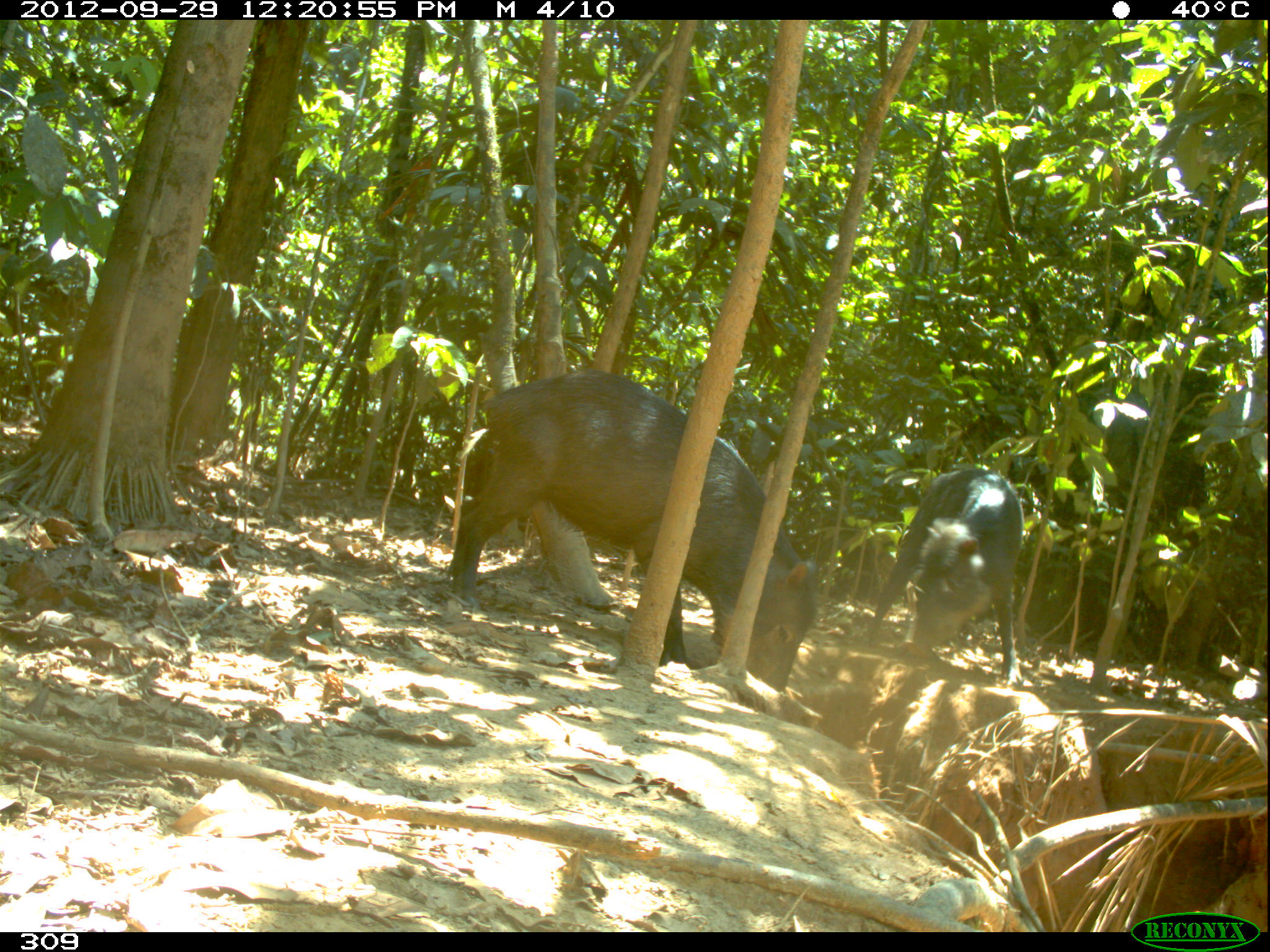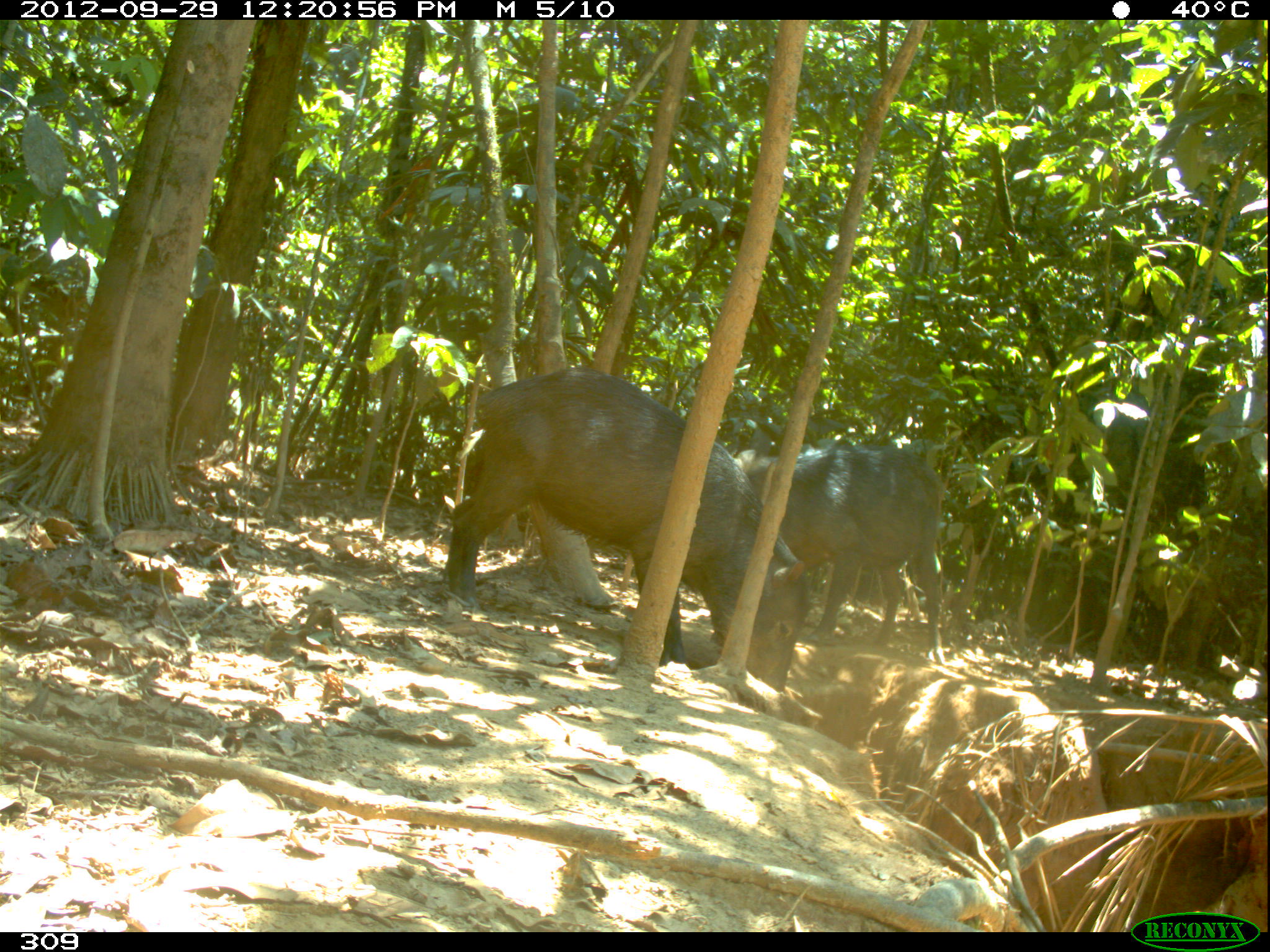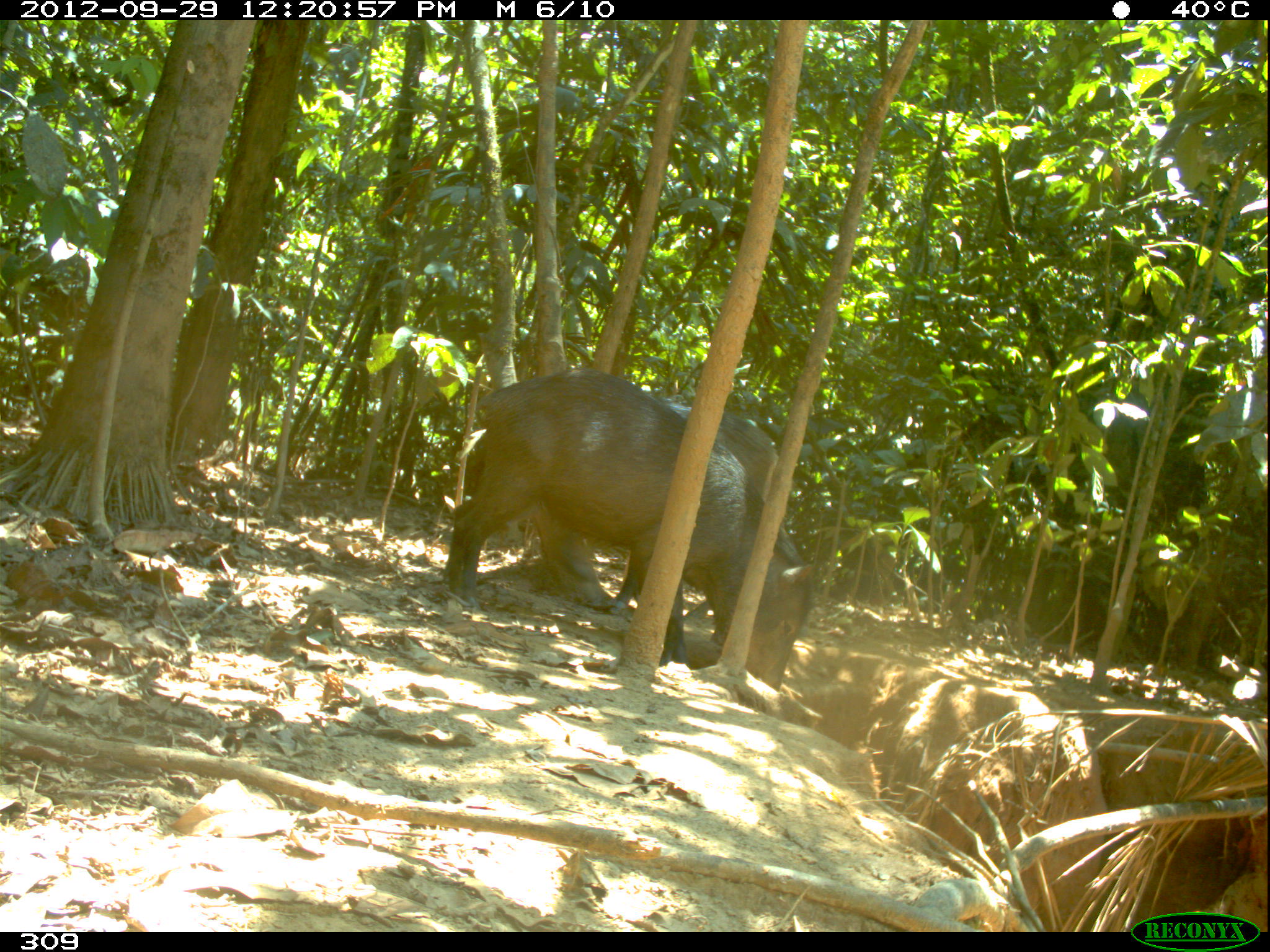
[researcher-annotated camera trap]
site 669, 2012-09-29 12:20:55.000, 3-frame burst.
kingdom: Animalia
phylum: Chordata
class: Mammalia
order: Artiodactyla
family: Tayassuidae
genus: Tayassu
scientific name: Tayassu pecari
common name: white-lipped peccary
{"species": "Tayassu pecari (white-lipped peccary)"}